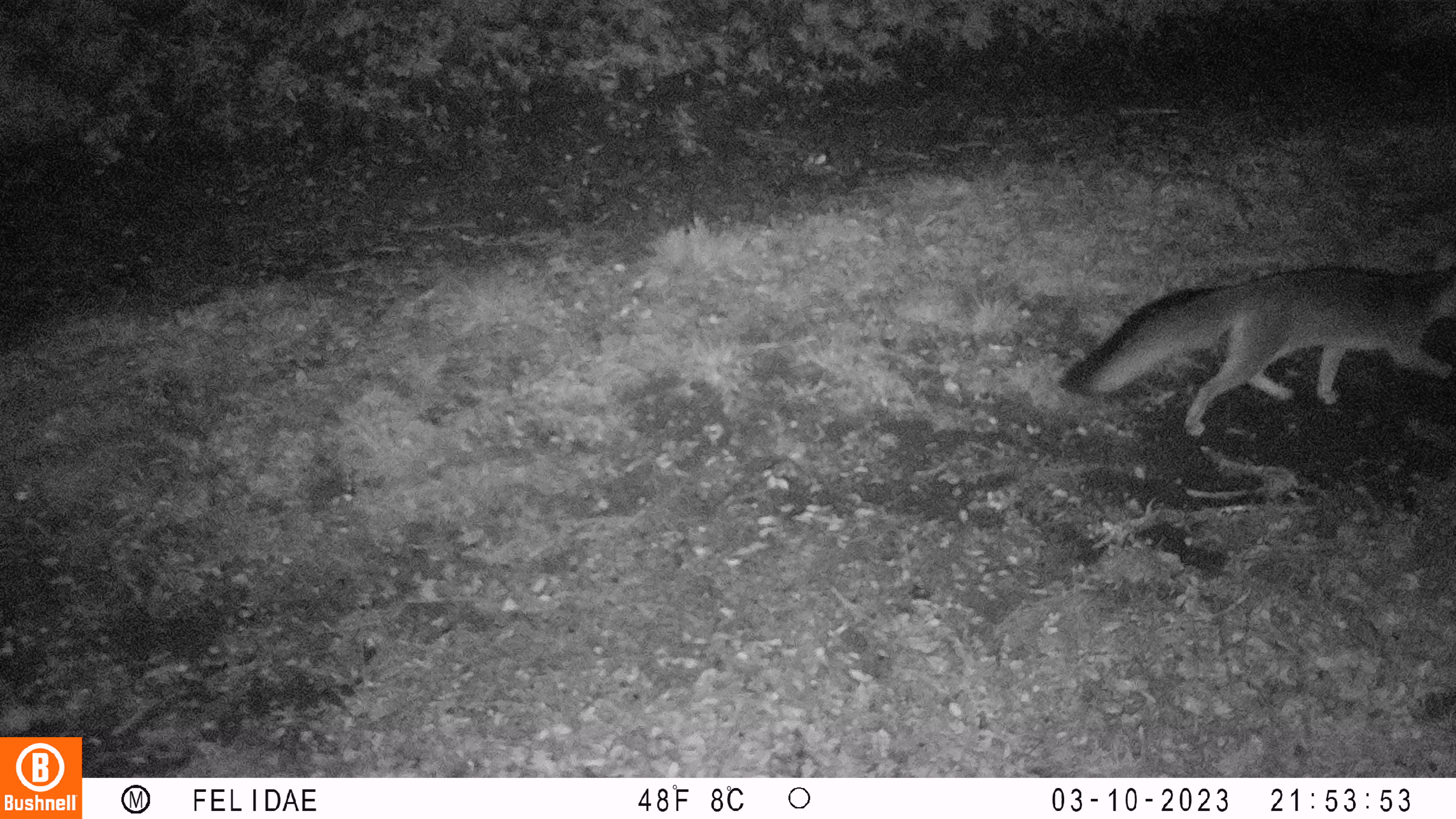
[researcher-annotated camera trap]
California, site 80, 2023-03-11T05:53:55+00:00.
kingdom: Animalia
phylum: Chordata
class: Mammalia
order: Carnivora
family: Canidae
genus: Urocyon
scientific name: Urocyon cinereoargenteus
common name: gray fox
Gray fox (Urocyon cinereoargenteus).